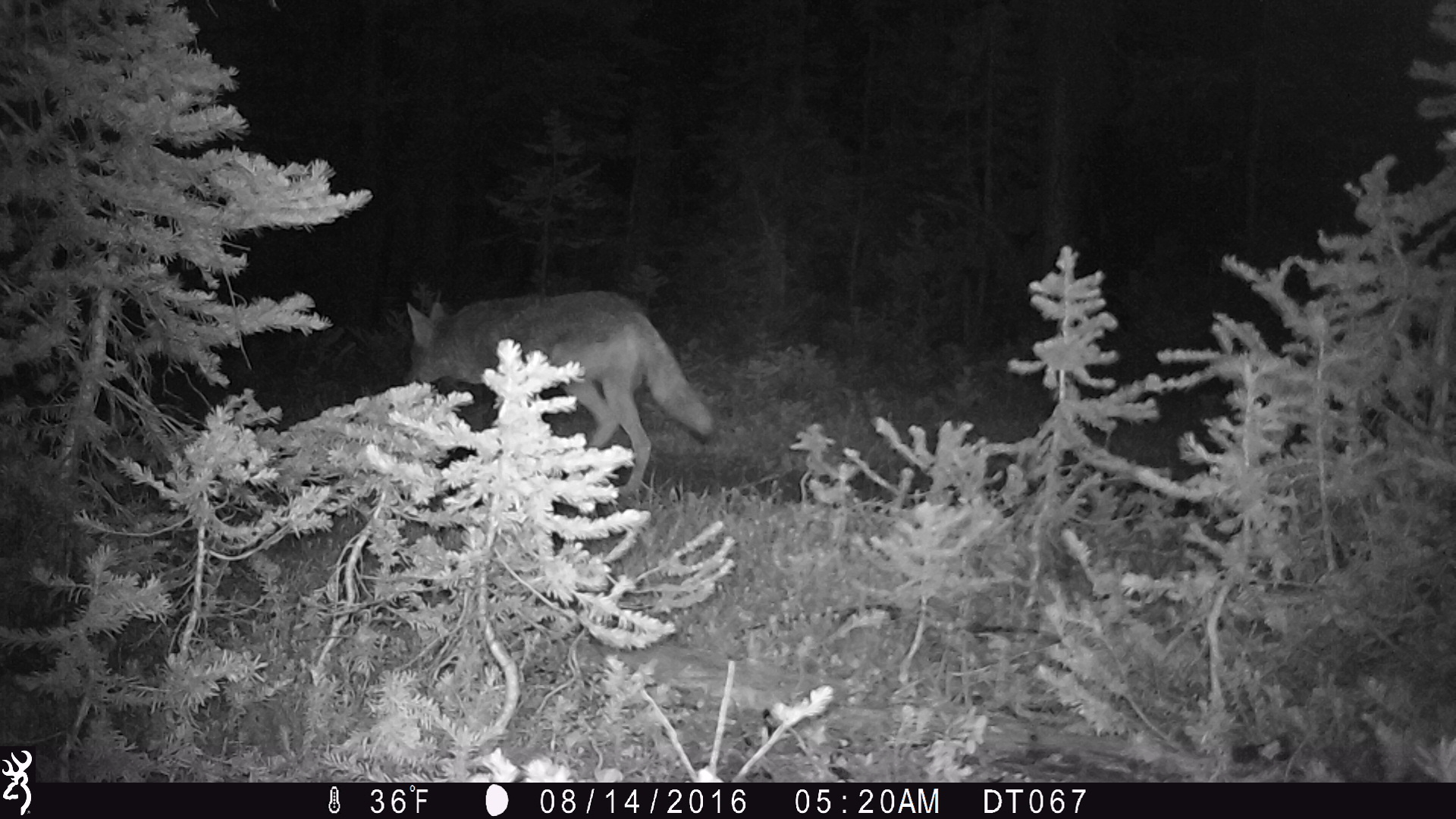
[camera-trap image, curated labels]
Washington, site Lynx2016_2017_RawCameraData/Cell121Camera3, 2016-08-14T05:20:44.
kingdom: Animalia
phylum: Chordata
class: Mammalia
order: Carnivora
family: Canidae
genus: Canis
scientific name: Canis latrans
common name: coyote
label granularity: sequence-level